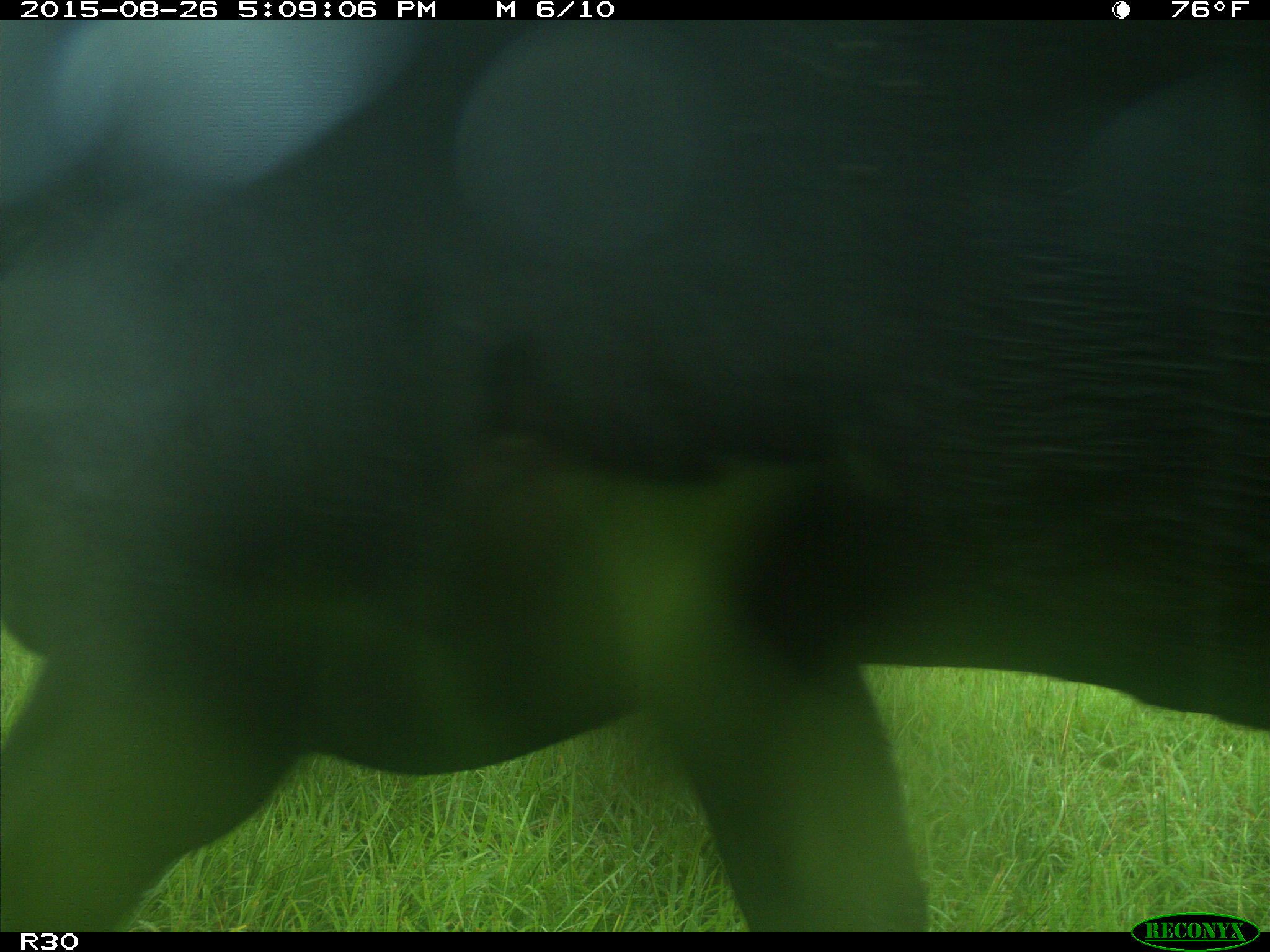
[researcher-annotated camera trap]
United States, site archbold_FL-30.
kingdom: Animalia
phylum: Chordata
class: Mammalia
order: Artiodactyla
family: Bovidae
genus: Bos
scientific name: Bos taurus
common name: domestic cow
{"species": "Bos taurus (domestic cow)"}